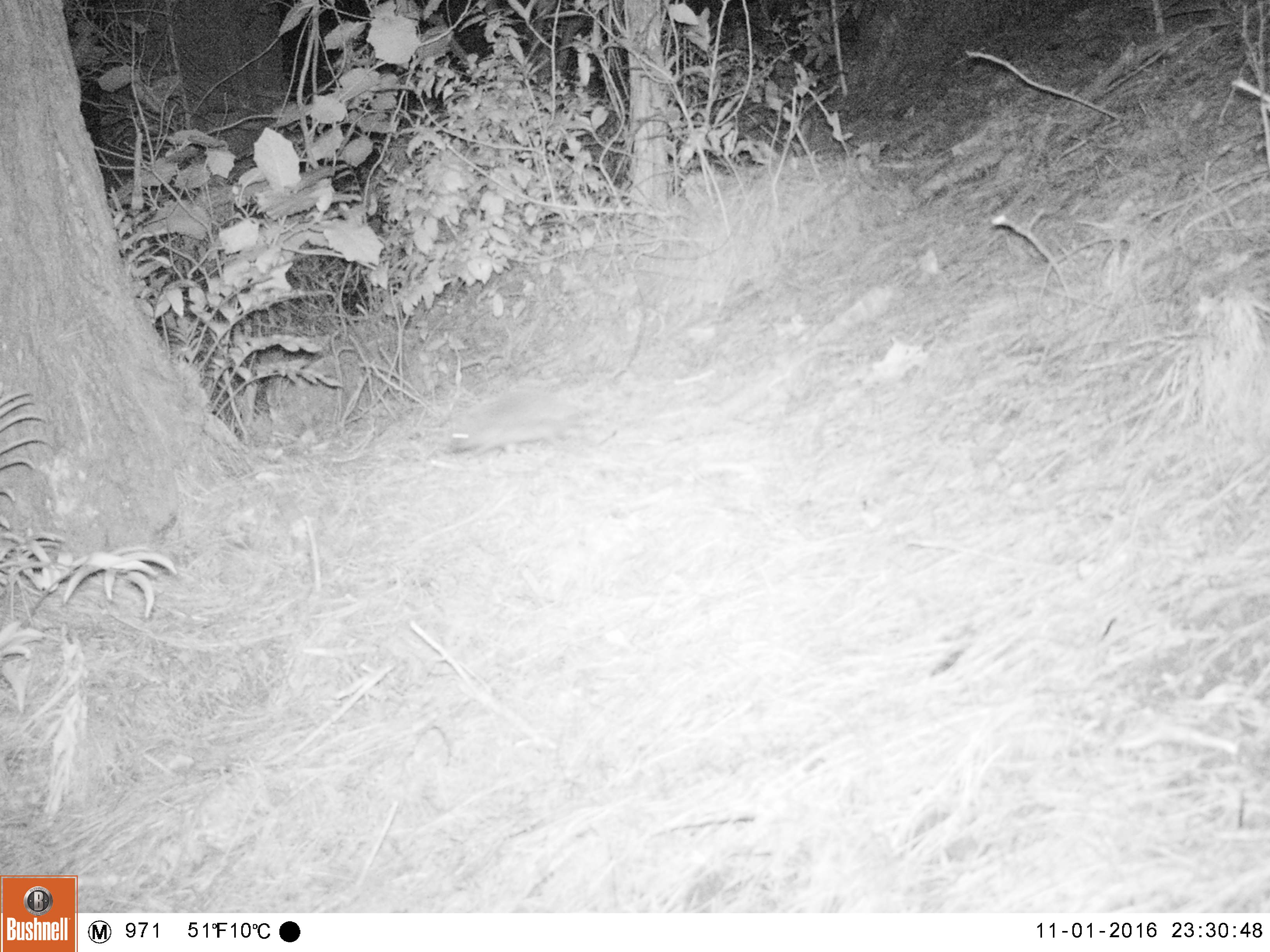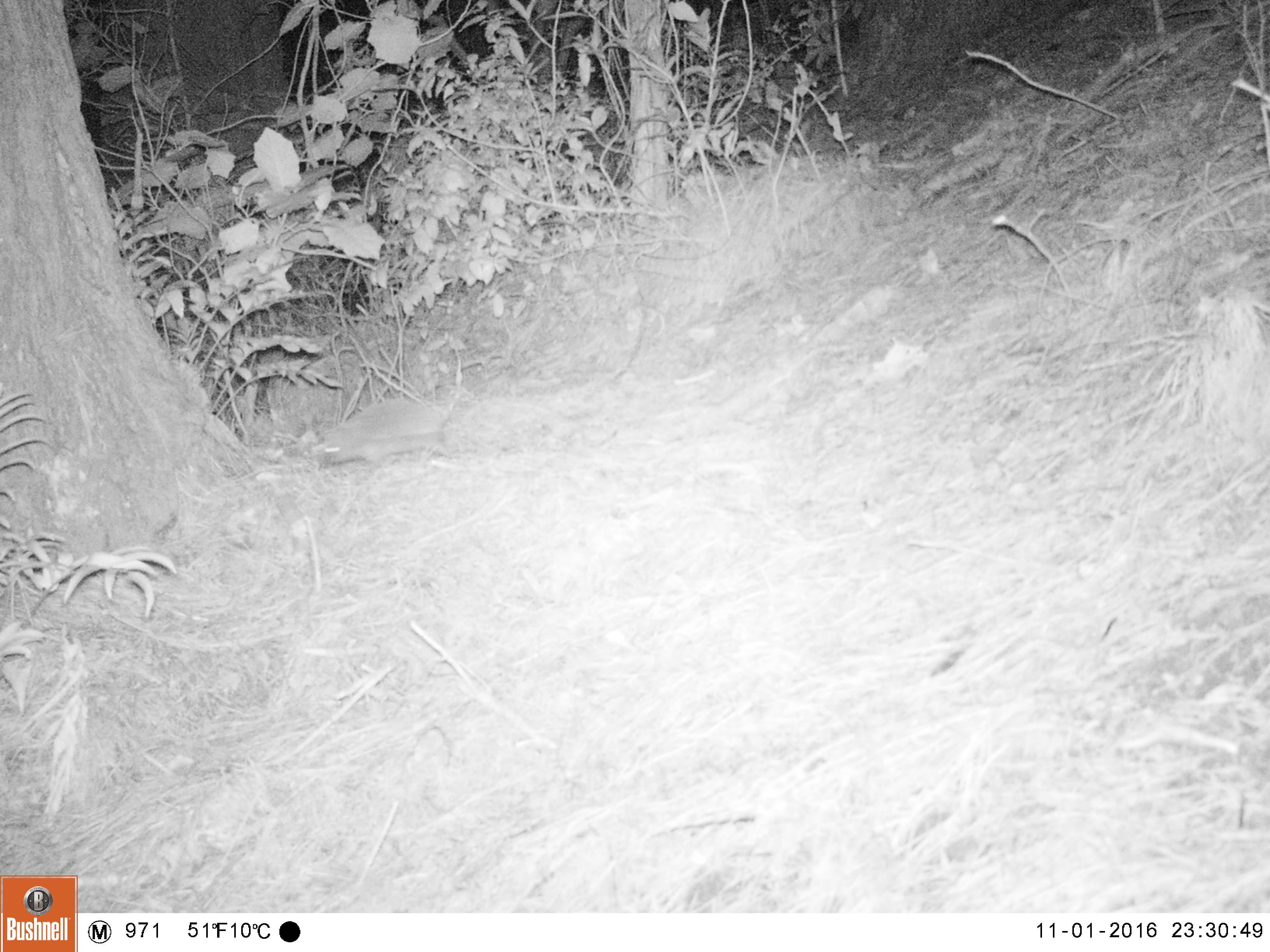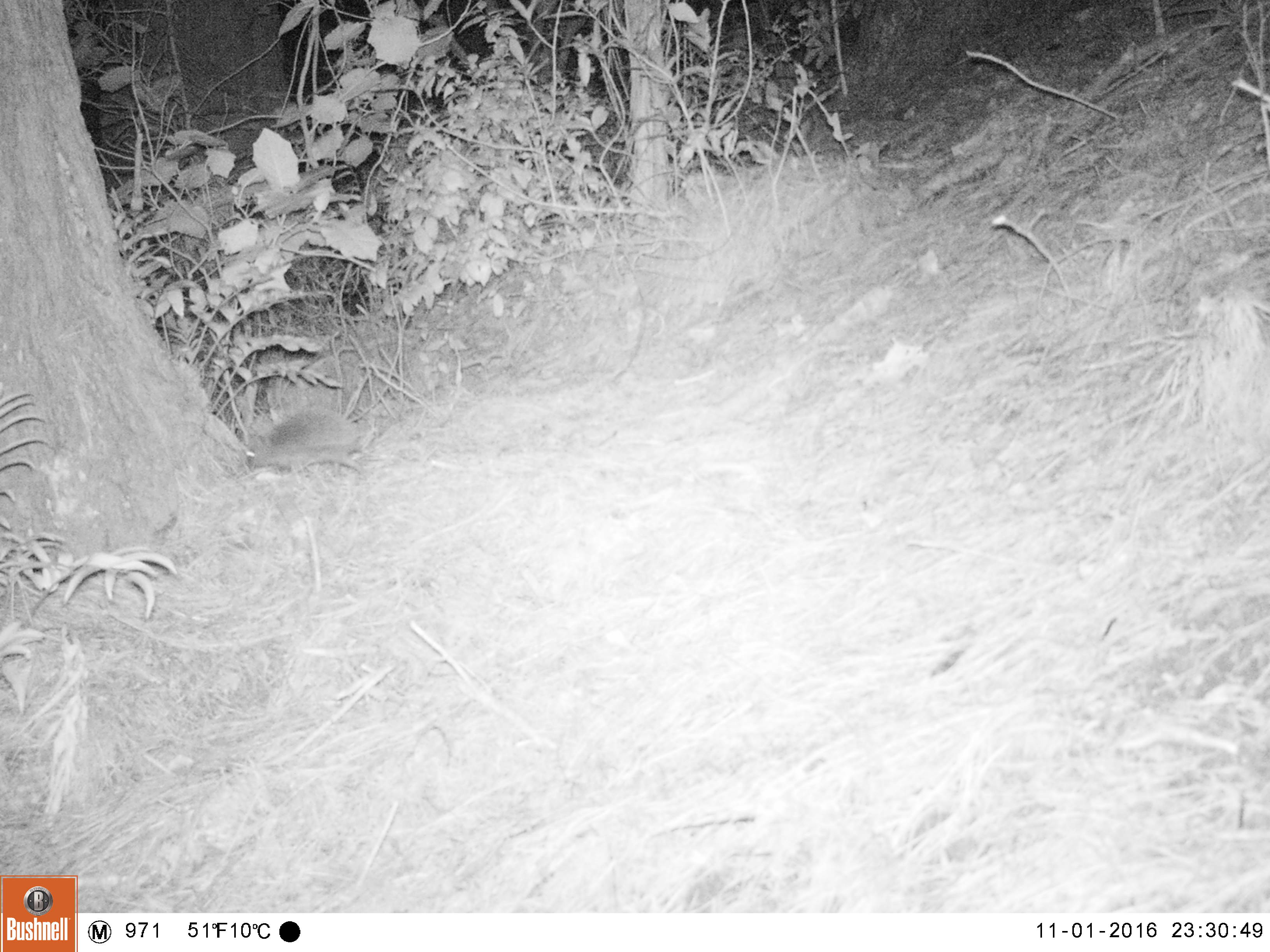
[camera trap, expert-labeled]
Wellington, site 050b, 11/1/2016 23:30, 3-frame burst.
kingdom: Animalia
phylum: Chordata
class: Mammalia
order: Eulipotyphla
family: Erinaceidae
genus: Erinaceus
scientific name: Erinaceus europaeus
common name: hedgehog